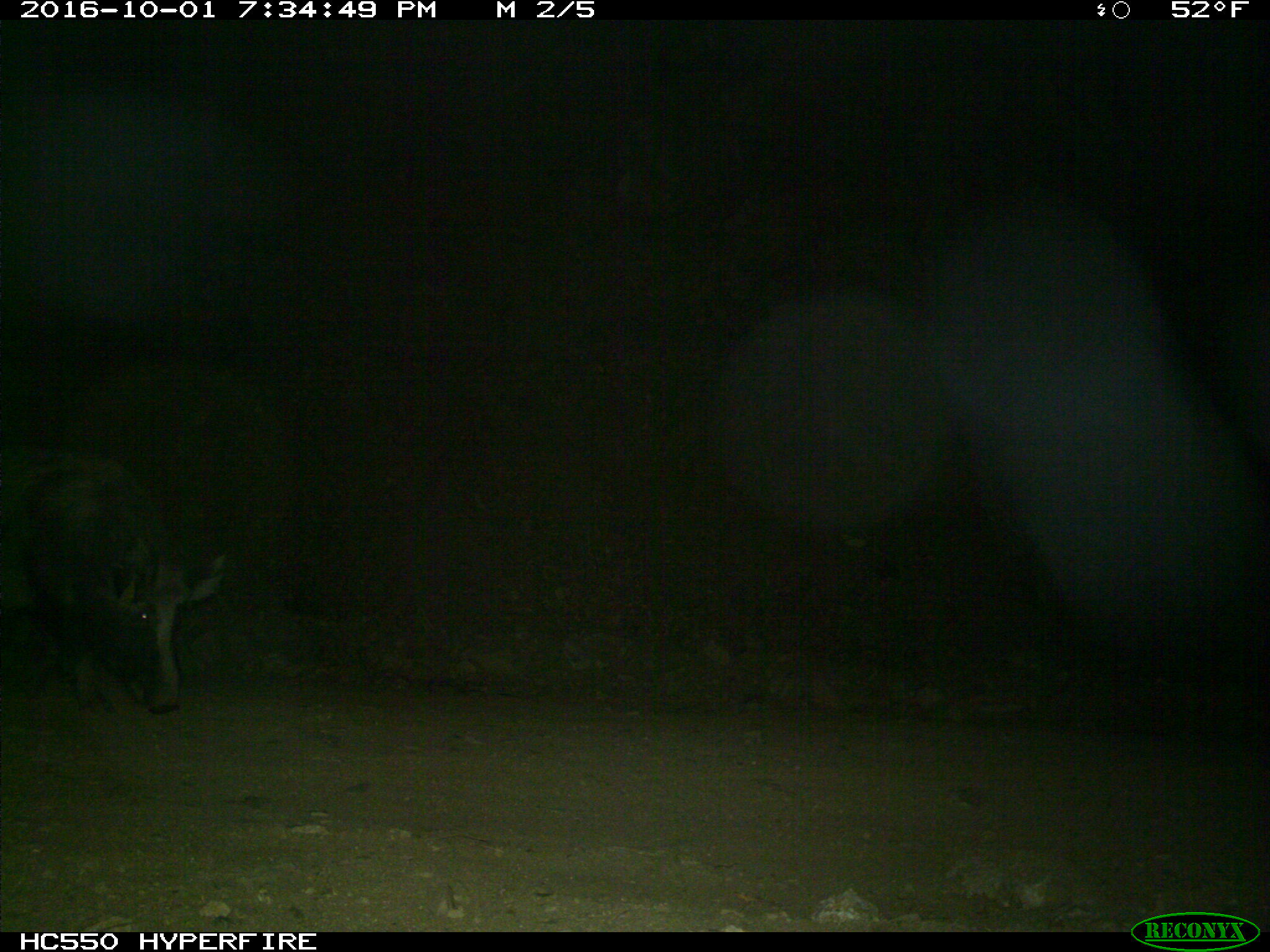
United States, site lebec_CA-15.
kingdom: Animalia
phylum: Chordata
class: Mammalia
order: Artiodactyla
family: Suidae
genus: Sus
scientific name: Sus scrofa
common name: wild boar